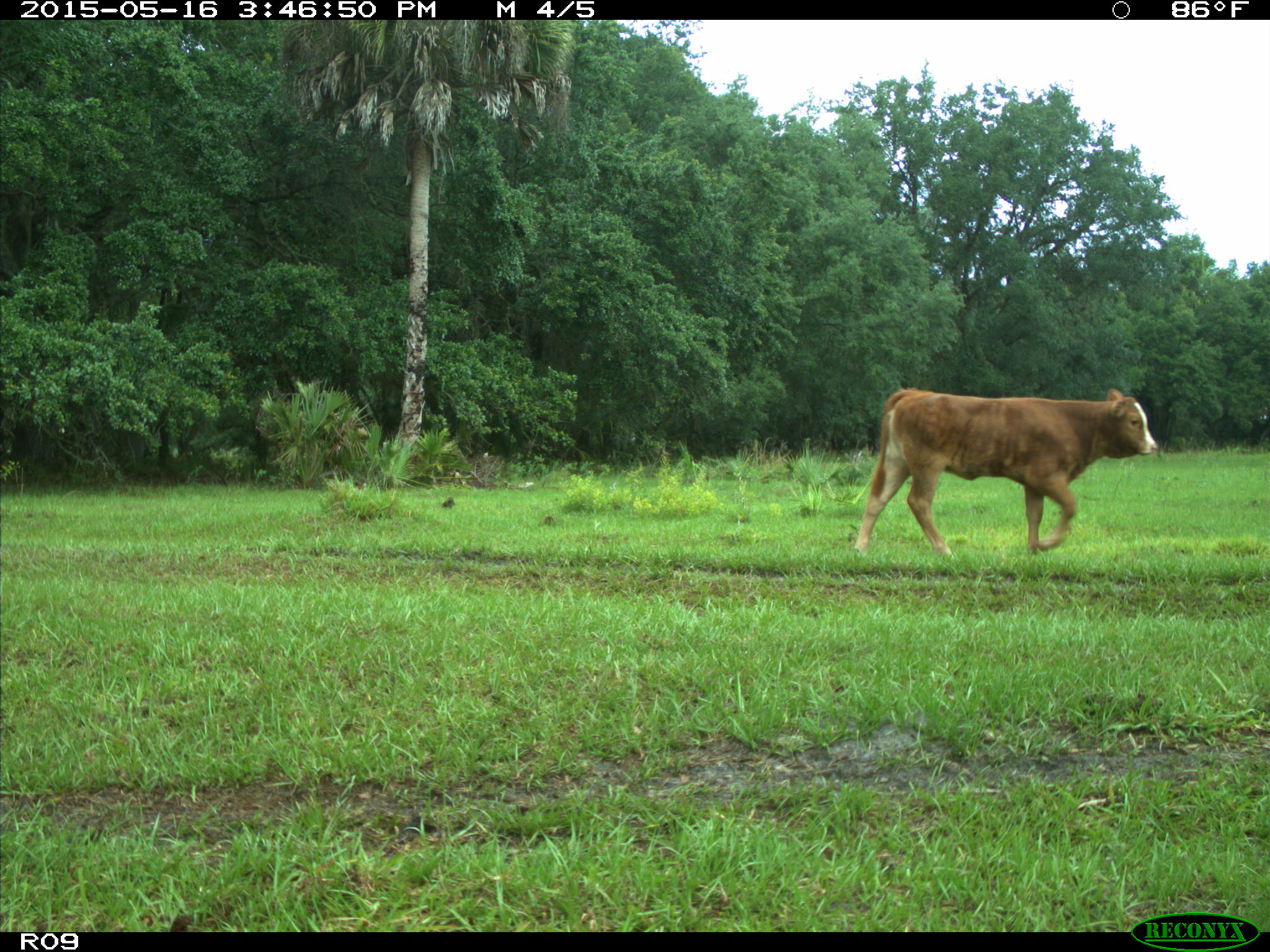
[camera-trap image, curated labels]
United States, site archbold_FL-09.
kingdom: Animalia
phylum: Chordata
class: Mammalia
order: Artiodactyla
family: Bovidae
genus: Bos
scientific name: Bos taurus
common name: domestic cow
Bos taurus (domestic cow).